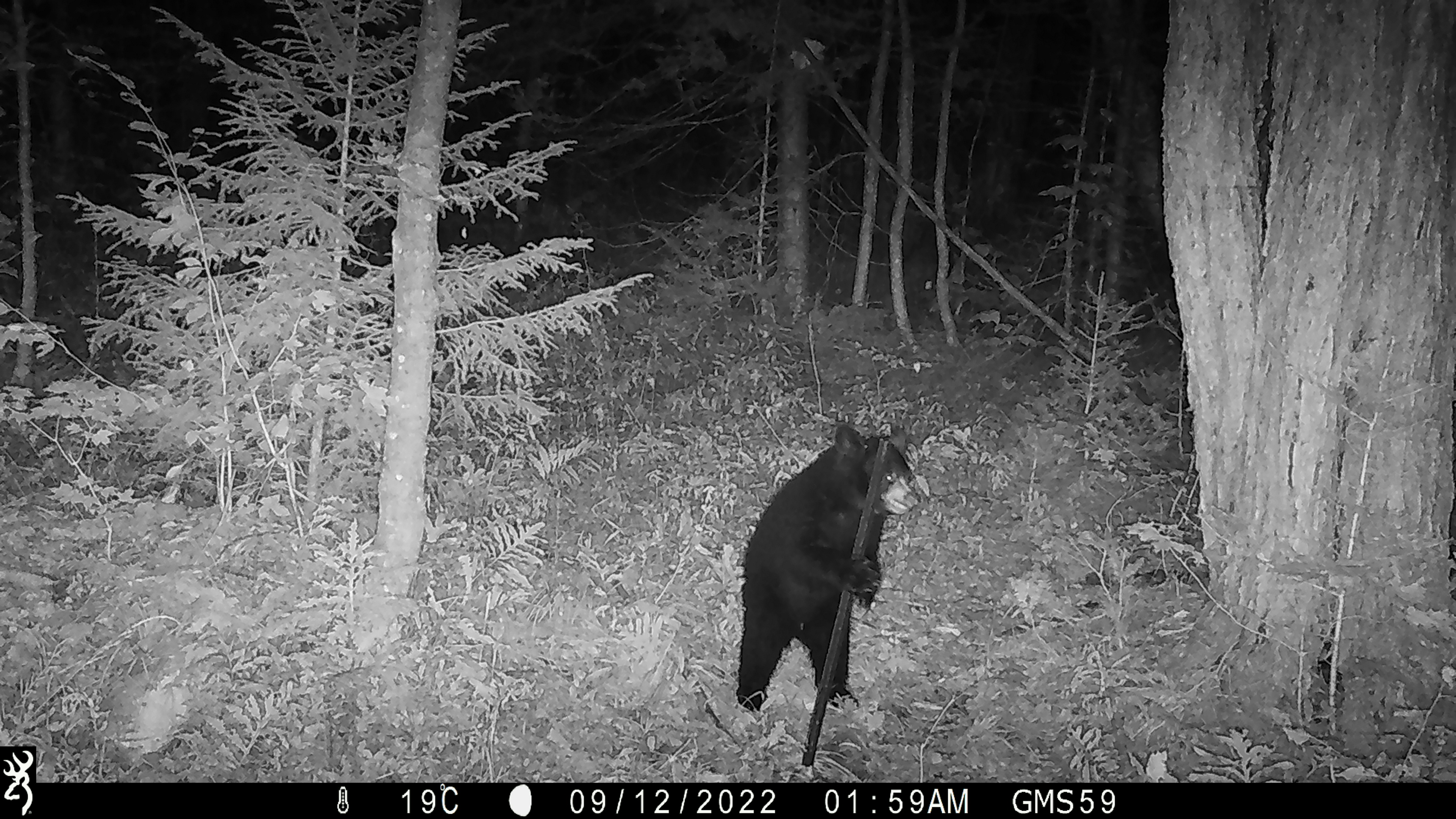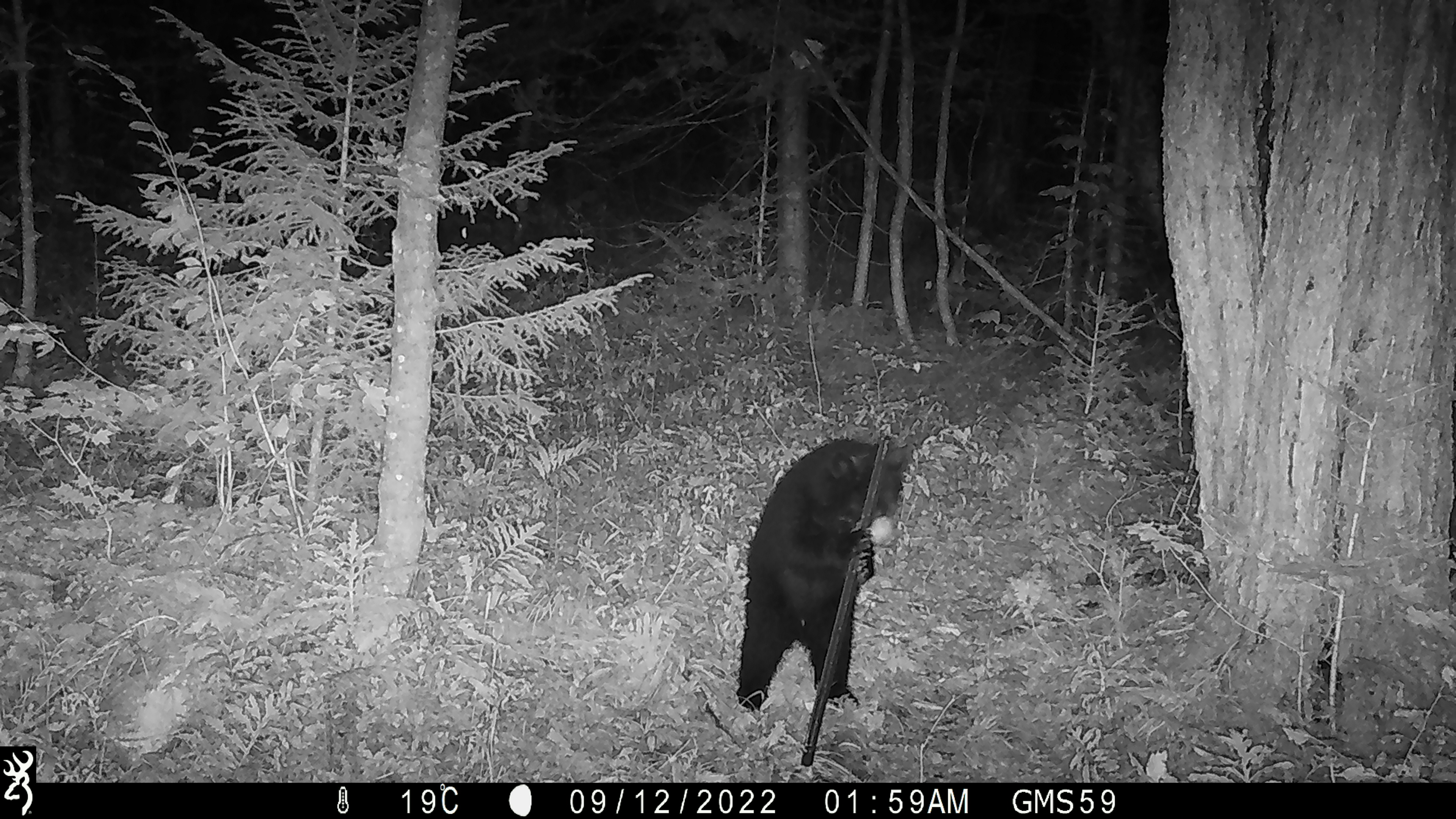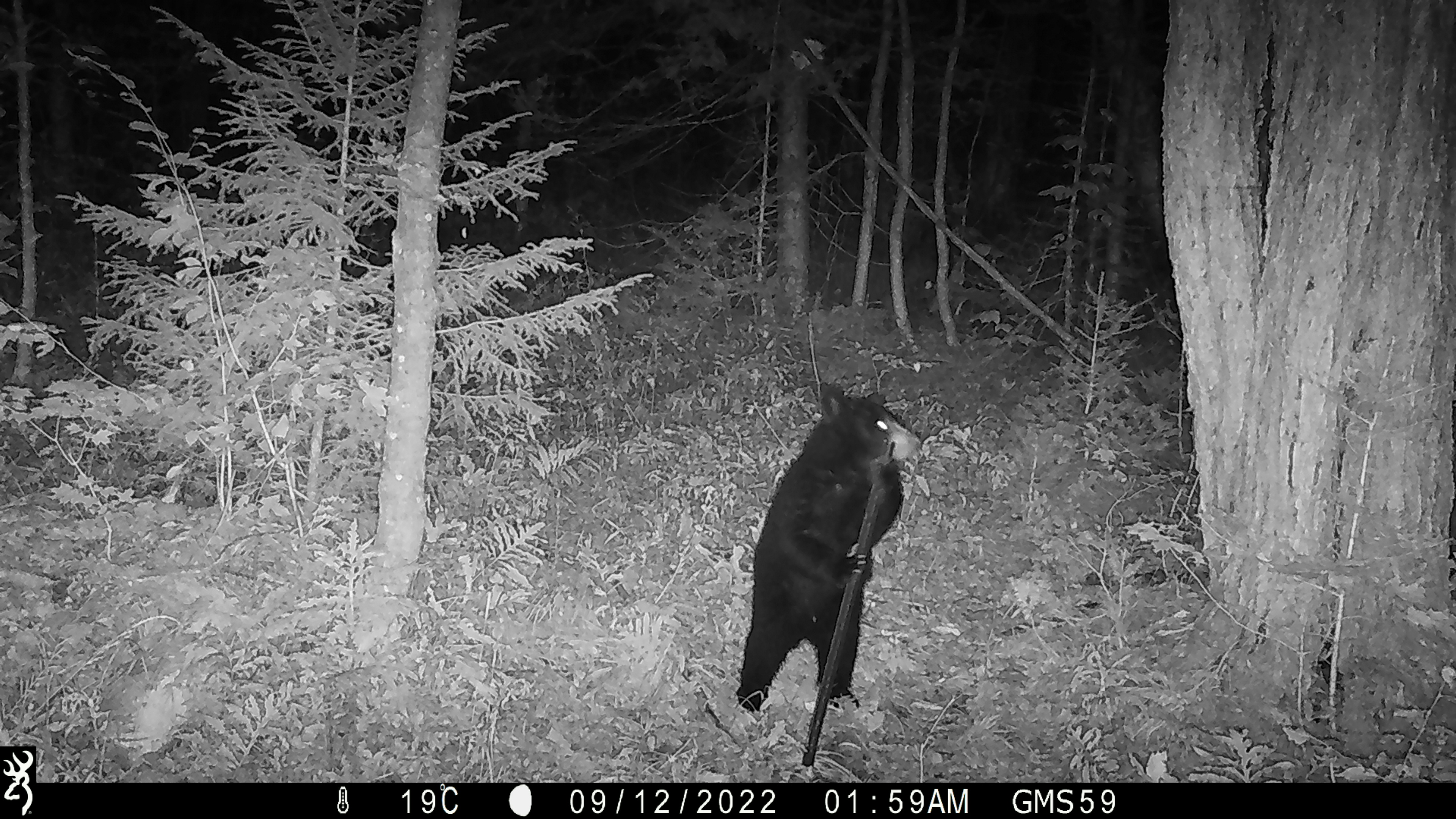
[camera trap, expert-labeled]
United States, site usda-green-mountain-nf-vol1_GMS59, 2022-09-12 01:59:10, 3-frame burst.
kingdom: Animalia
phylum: Chordata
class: Mammalia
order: Carnivora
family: Ursidae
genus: Ursus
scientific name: Ursus americanus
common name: black bear